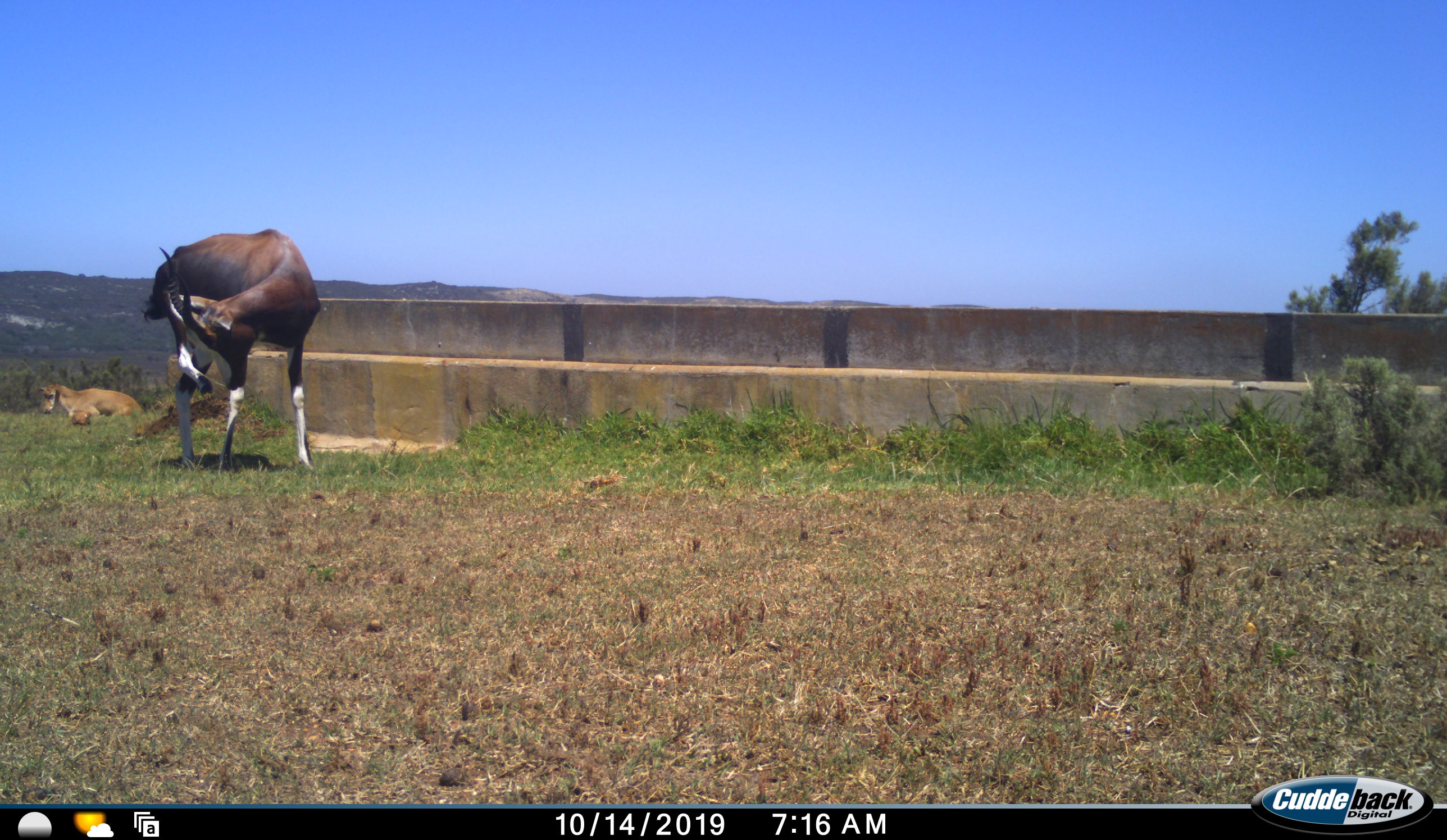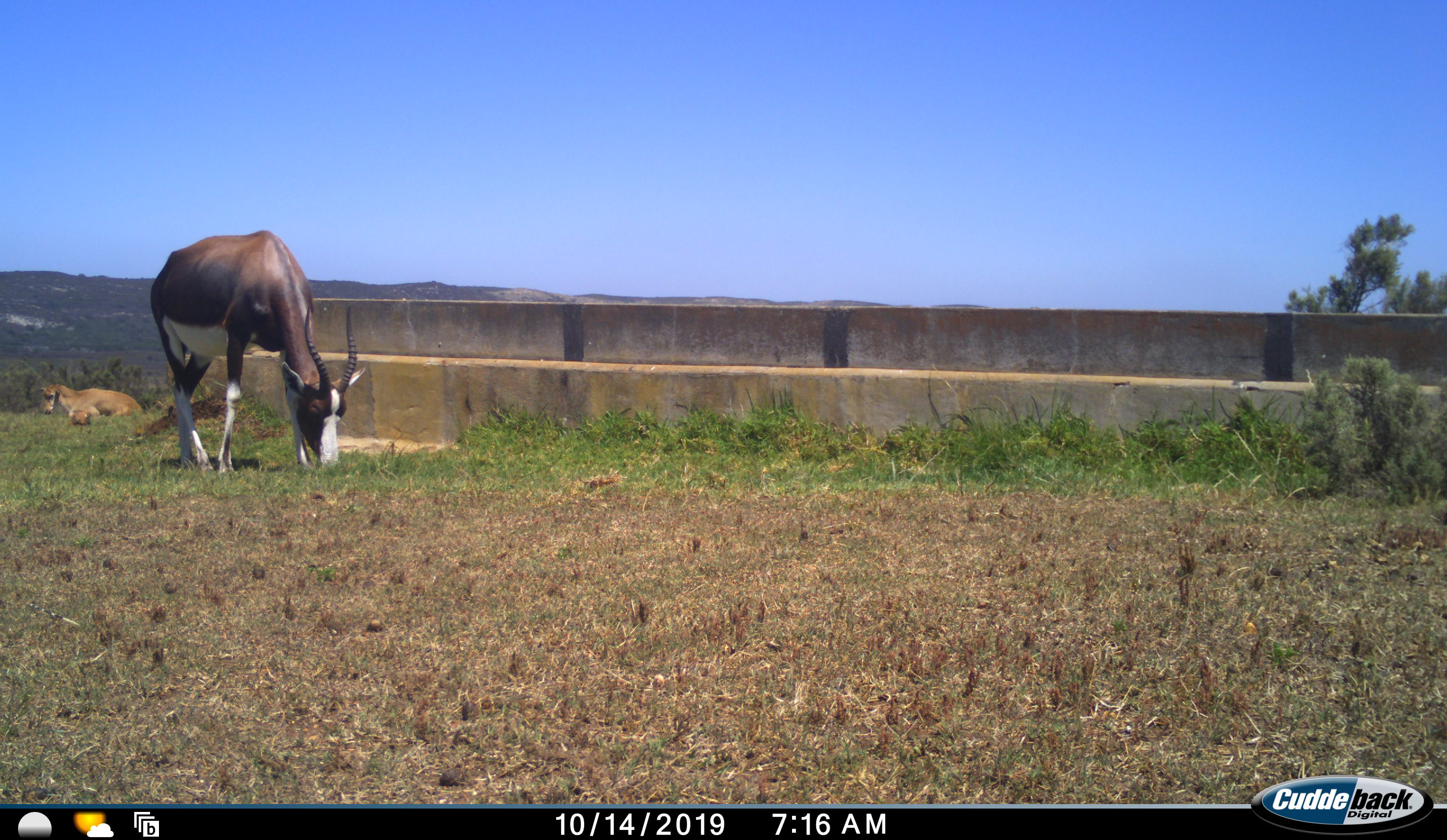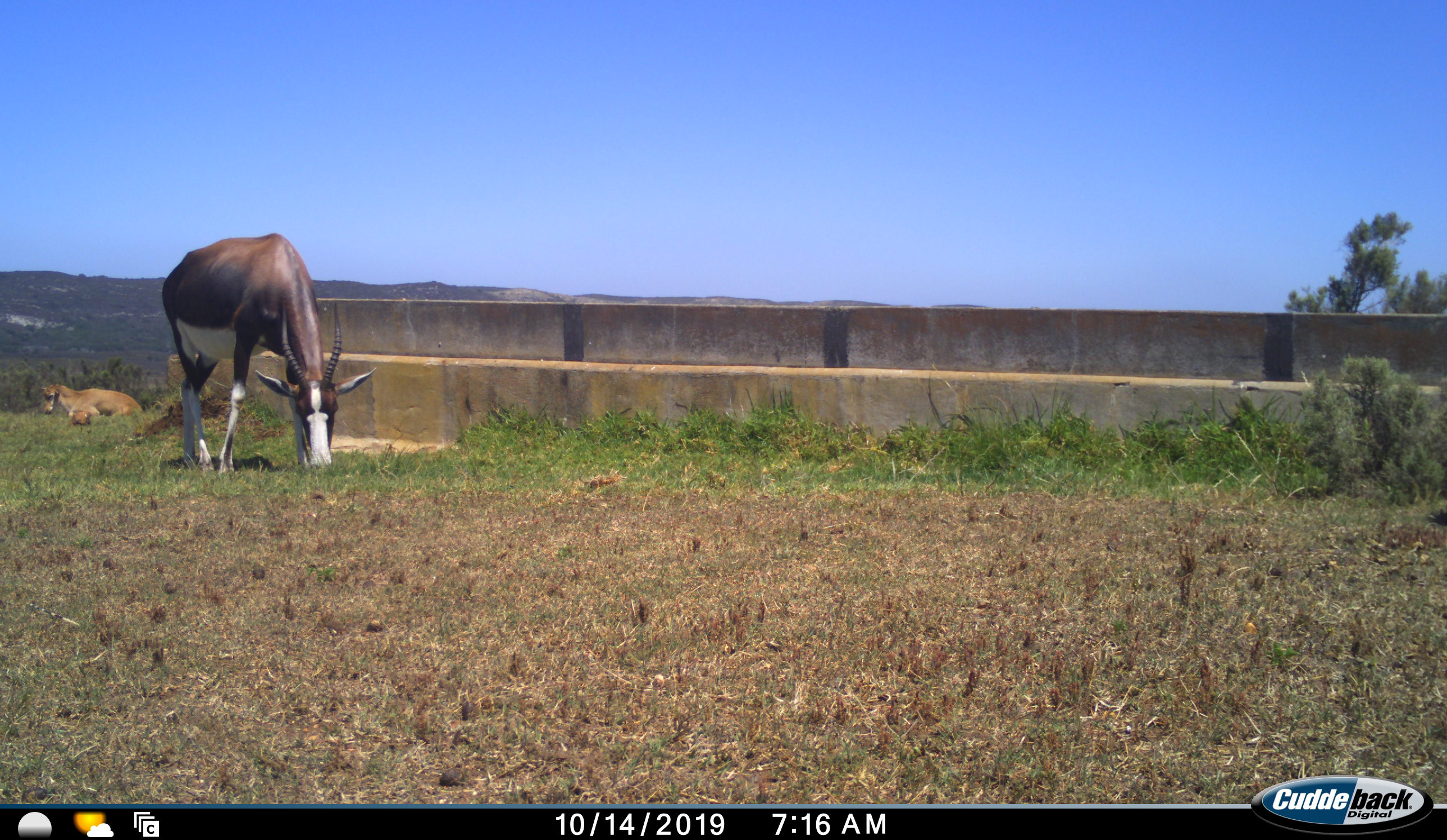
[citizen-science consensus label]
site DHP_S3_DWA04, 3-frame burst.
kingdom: Animalia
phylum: Chordata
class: Mammalia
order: Artiodactyla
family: Bovidae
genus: Damaliscus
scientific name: Damaliscus pygargus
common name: bontebok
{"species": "bontebok (Damaliscus pygargus)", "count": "1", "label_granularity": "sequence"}